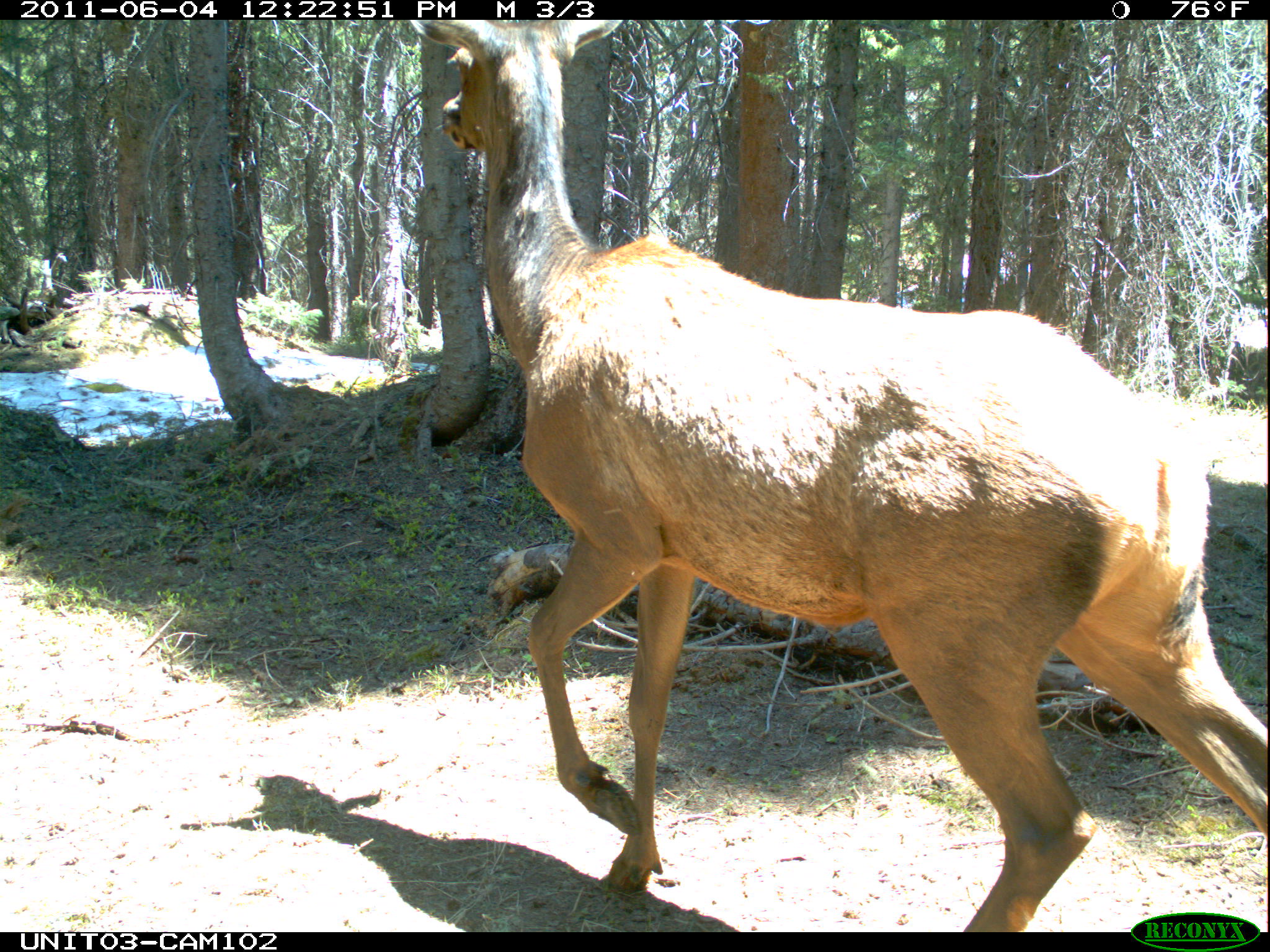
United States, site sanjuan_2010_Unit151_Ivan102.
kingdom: Animalia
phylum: Chordata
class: Mammalia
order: Artiodactyla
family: Cervidae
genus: Cervus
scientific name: Cervus elaphus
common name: red deer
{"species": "Cervus elaphus (red deer)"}